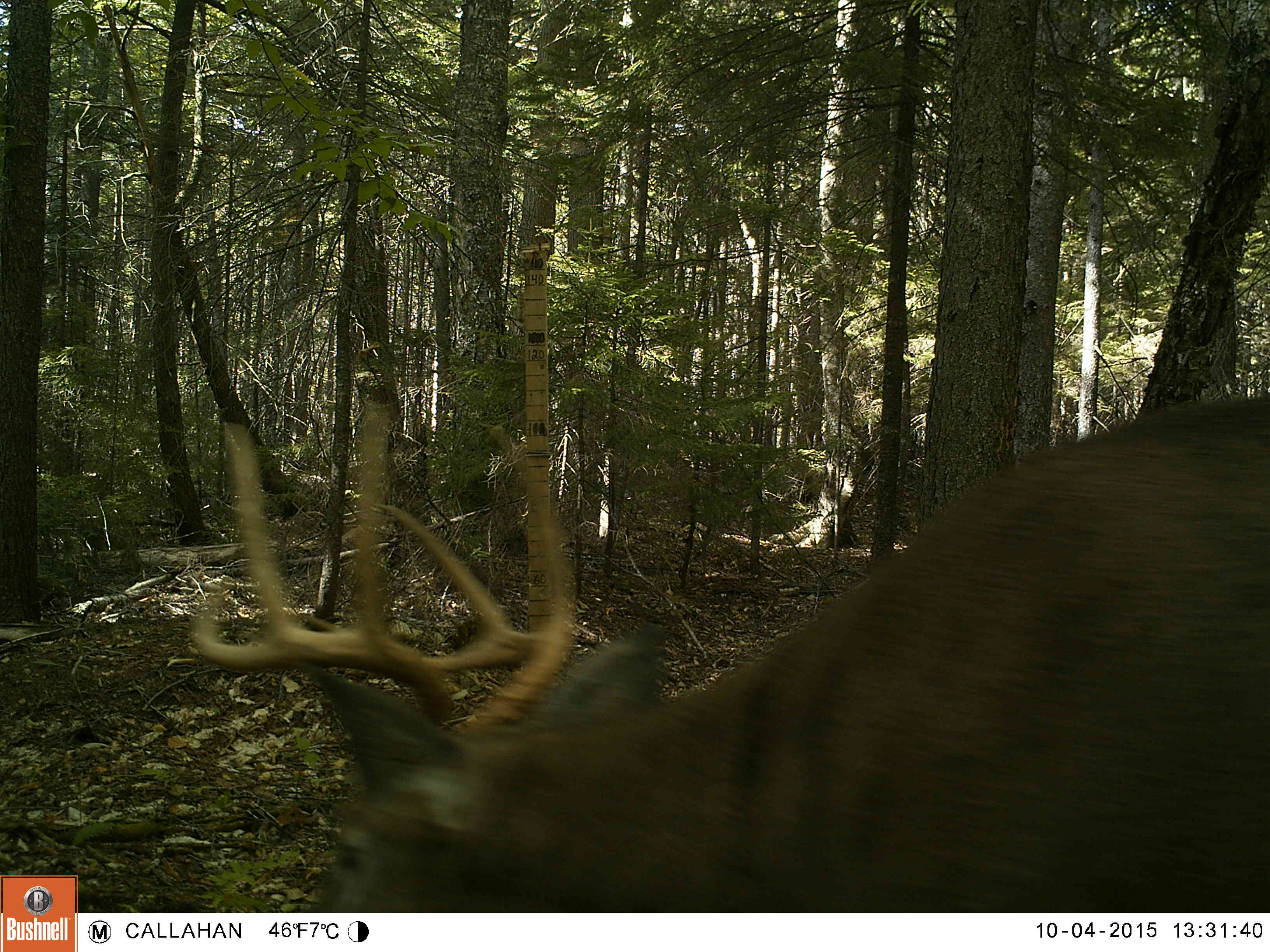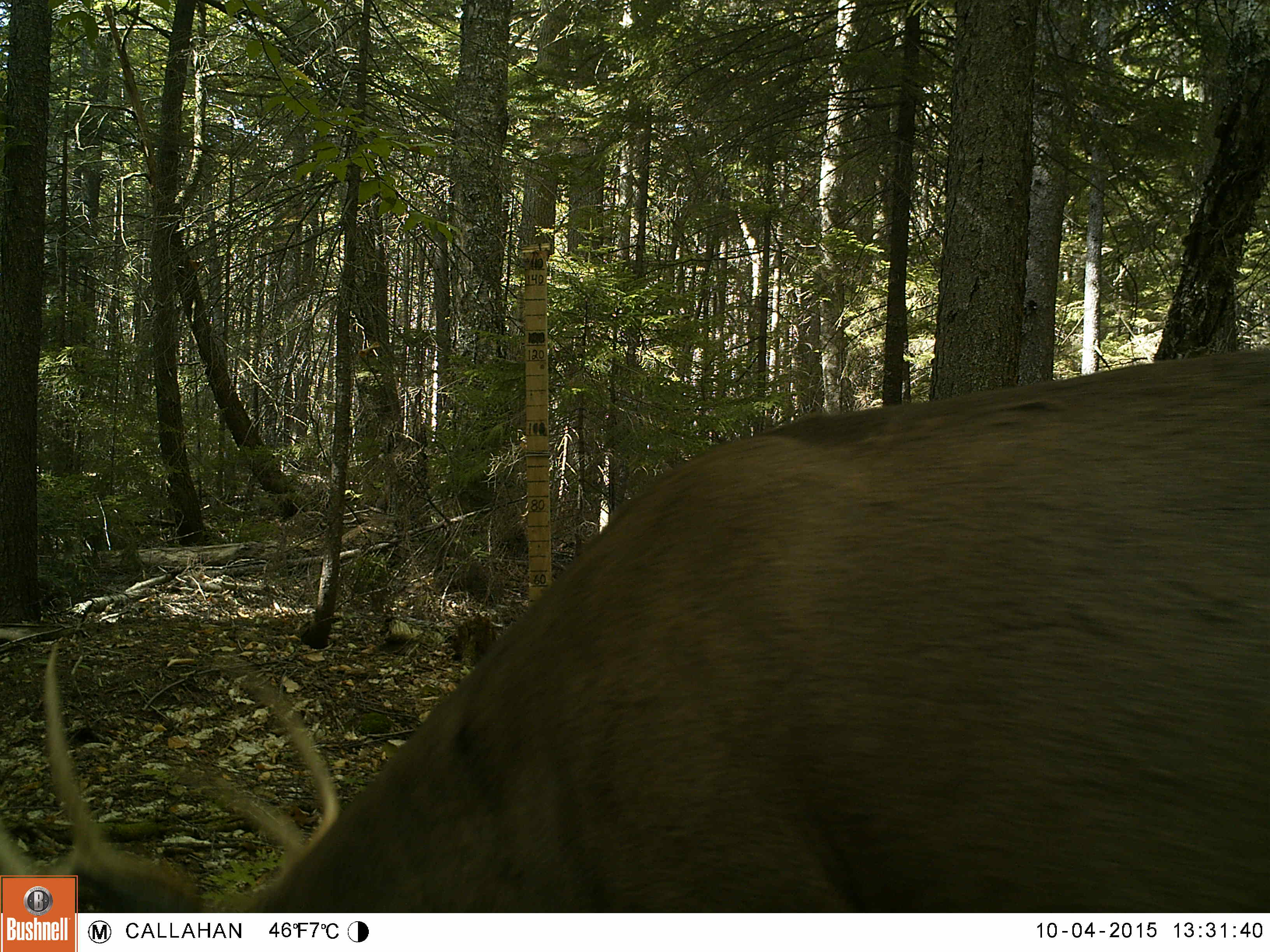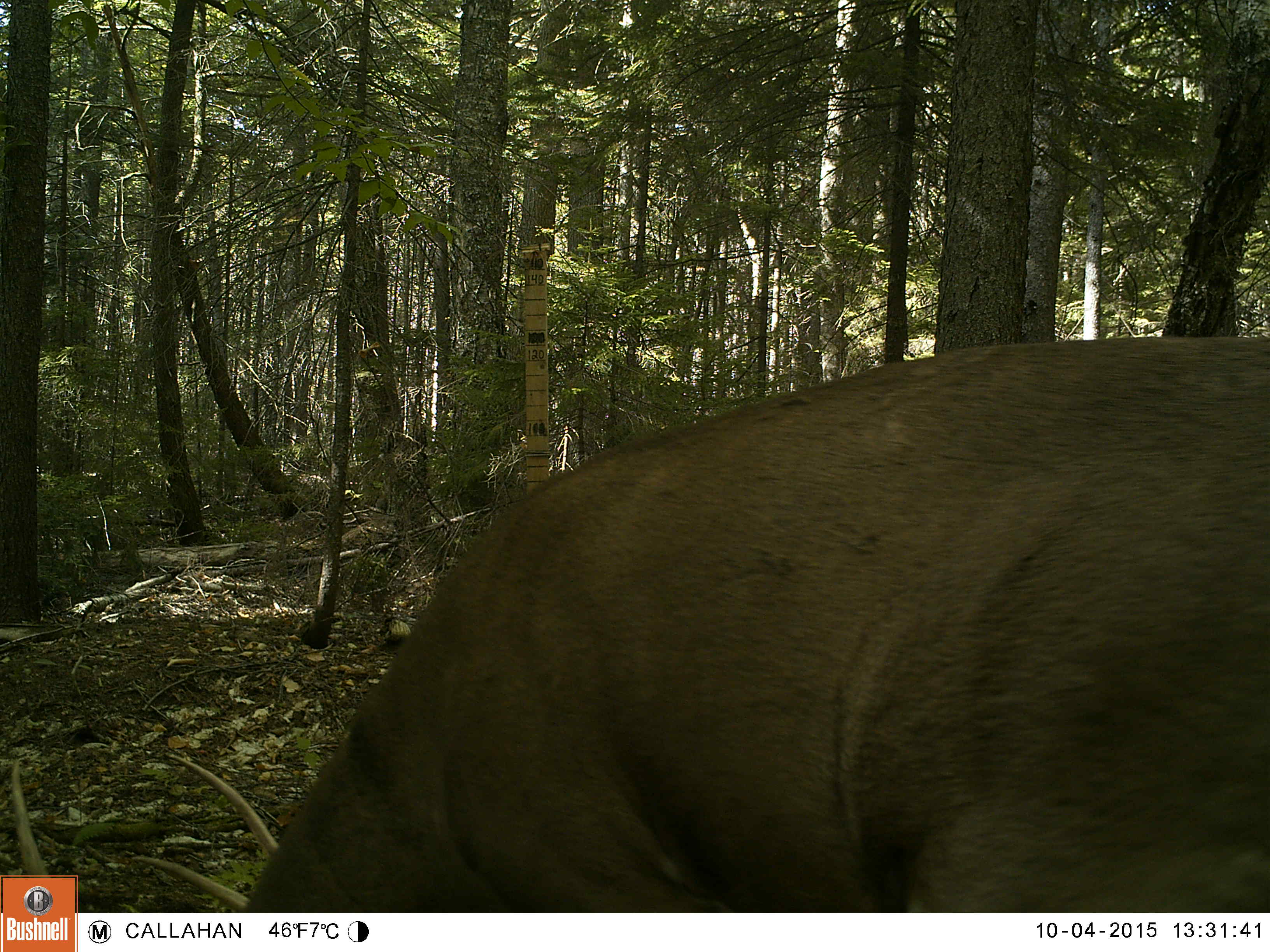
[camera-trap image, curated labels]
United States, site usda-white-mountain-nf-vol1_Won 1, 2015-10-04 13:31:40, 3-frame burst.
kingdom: Animalia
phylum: Chordata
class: Mammalia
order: Artiodactyla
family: Cervidae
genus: Odocoileus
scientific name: Odocoileus virginianus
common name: white-tailed deer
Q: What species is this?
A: White-tailed deer (Odocoileus virginianus).